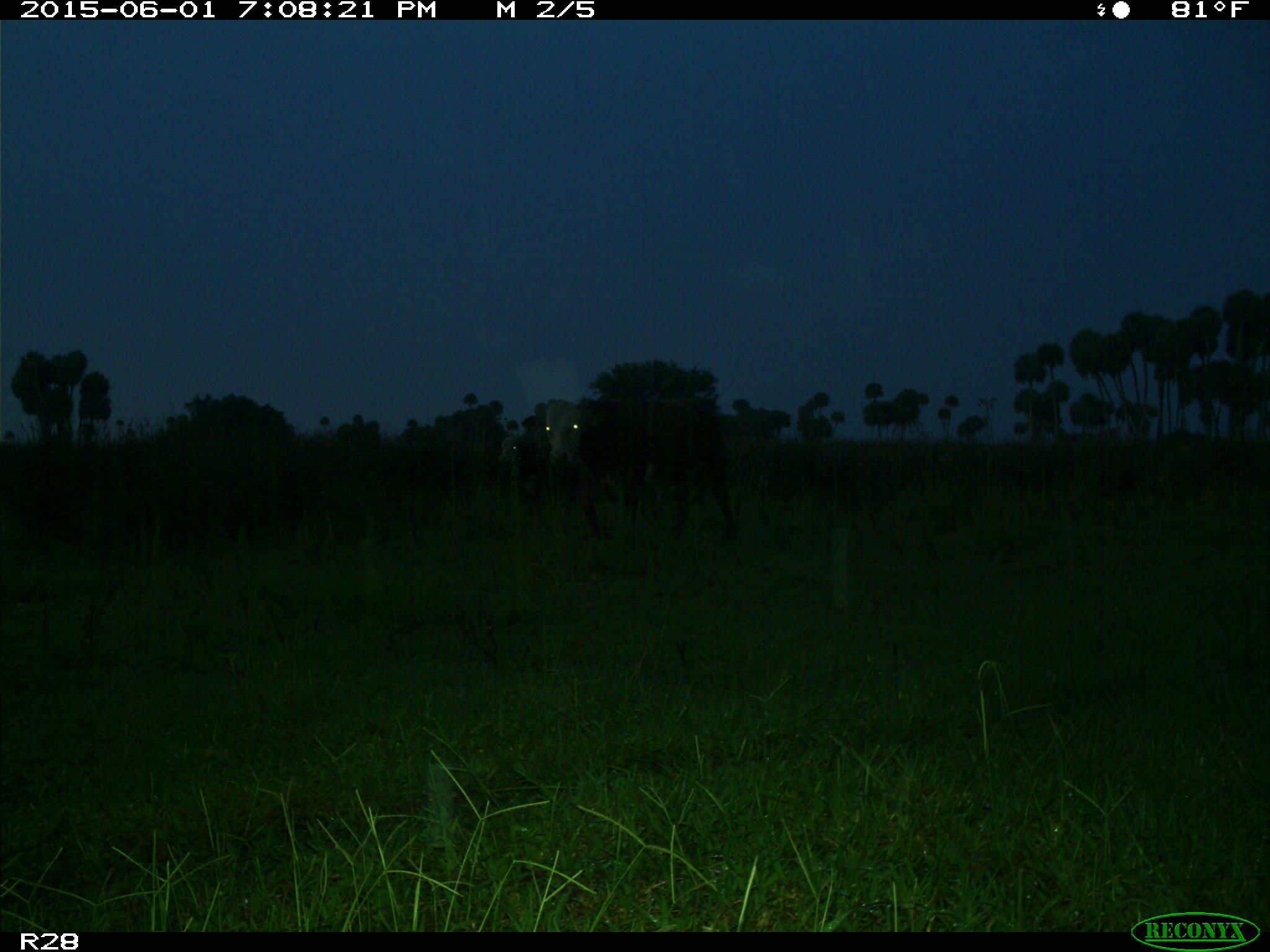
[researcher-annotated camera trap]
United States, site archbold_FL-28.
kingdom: Animalia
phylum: Chordata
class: Mammalia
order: Artiodactyla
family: Bovidae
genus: Bos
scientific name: Bos taurus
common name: domestic cow